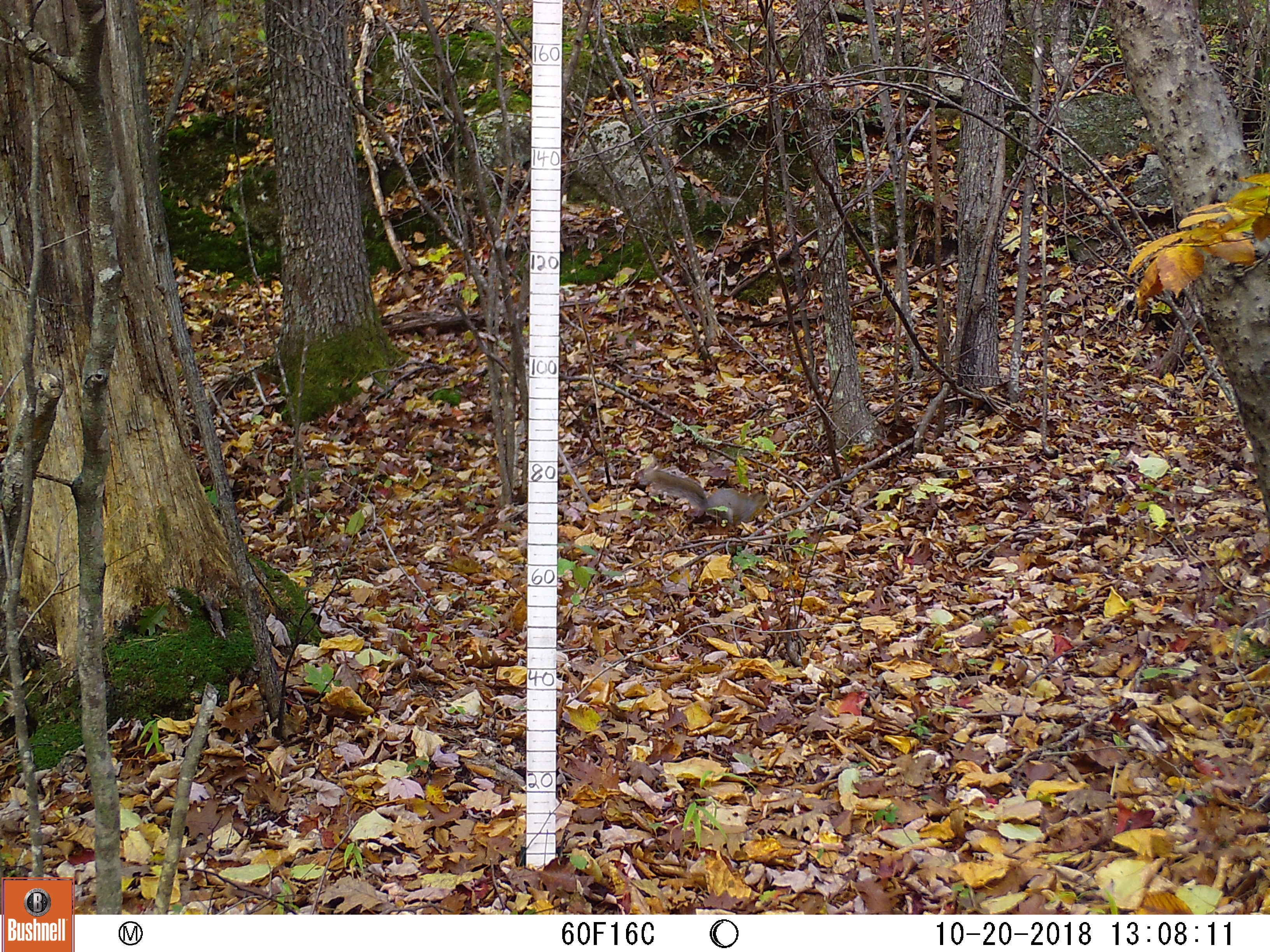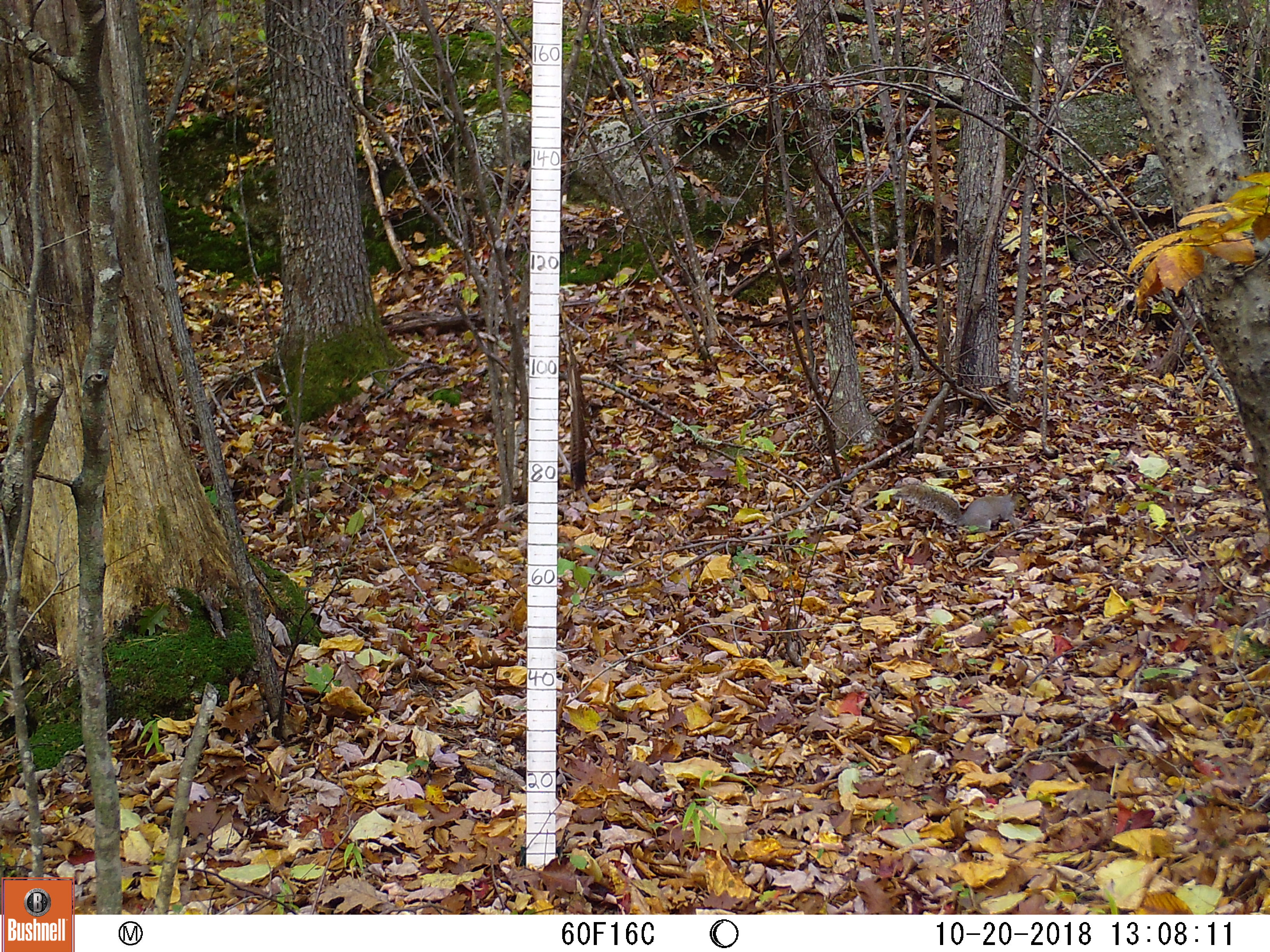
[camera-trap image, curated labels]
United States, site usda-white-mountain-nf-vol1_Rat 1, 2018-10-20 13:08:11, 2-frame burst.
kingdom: Animalia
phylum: Chordata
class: Mammalia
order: Rodentia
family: Sciuridae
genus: Sciurus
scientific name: Sciurus carolinensis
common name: gray squirrel